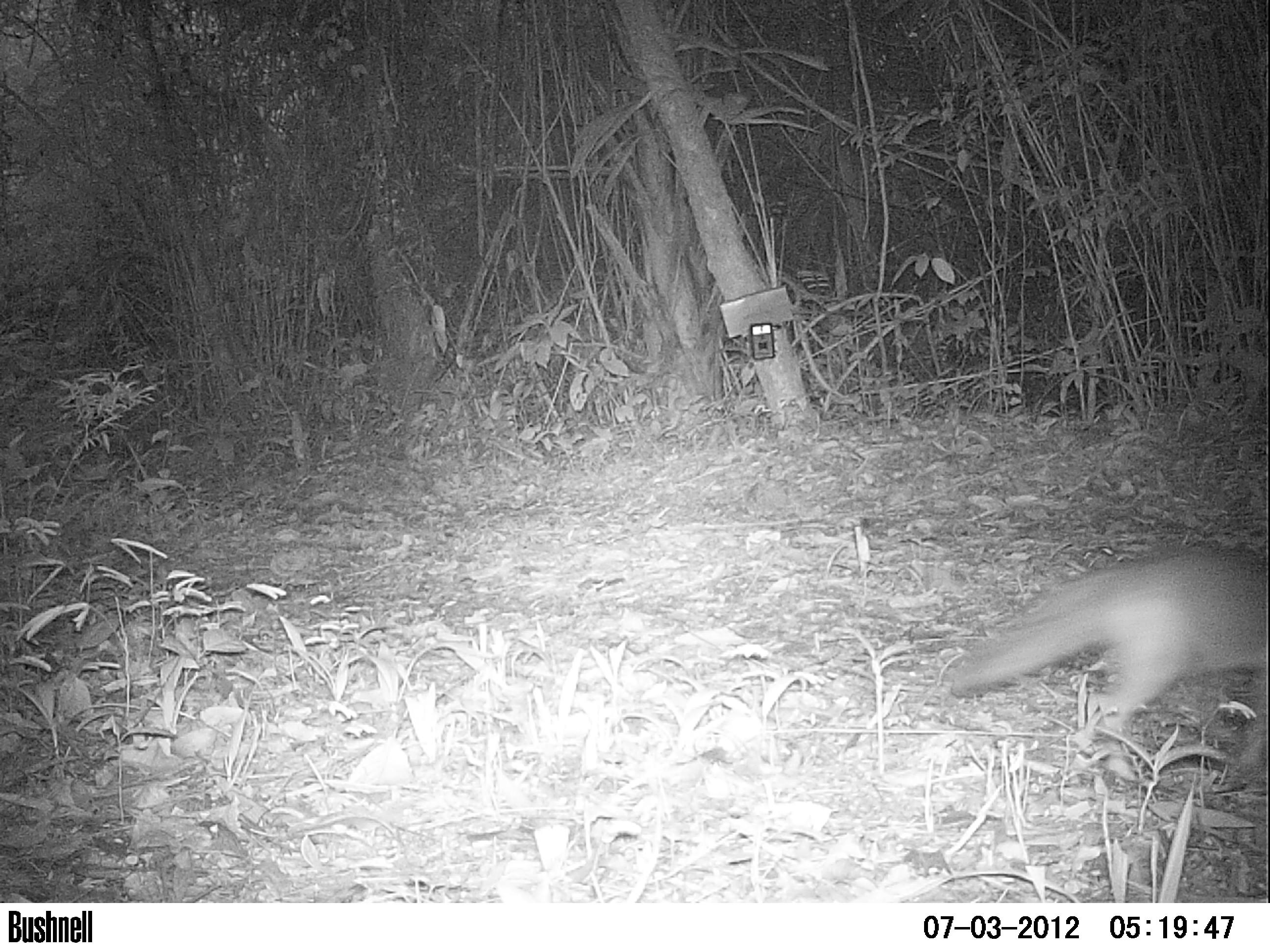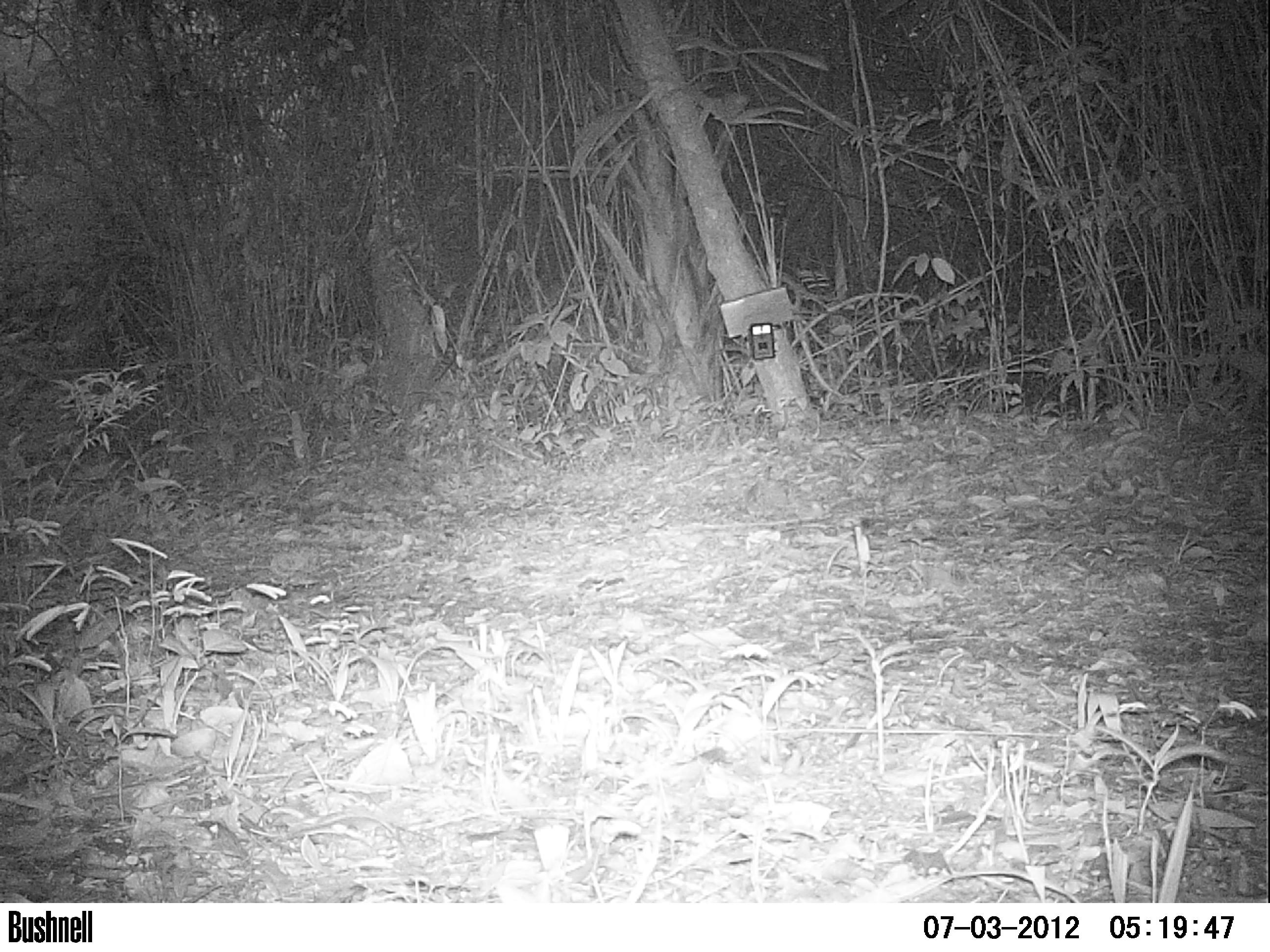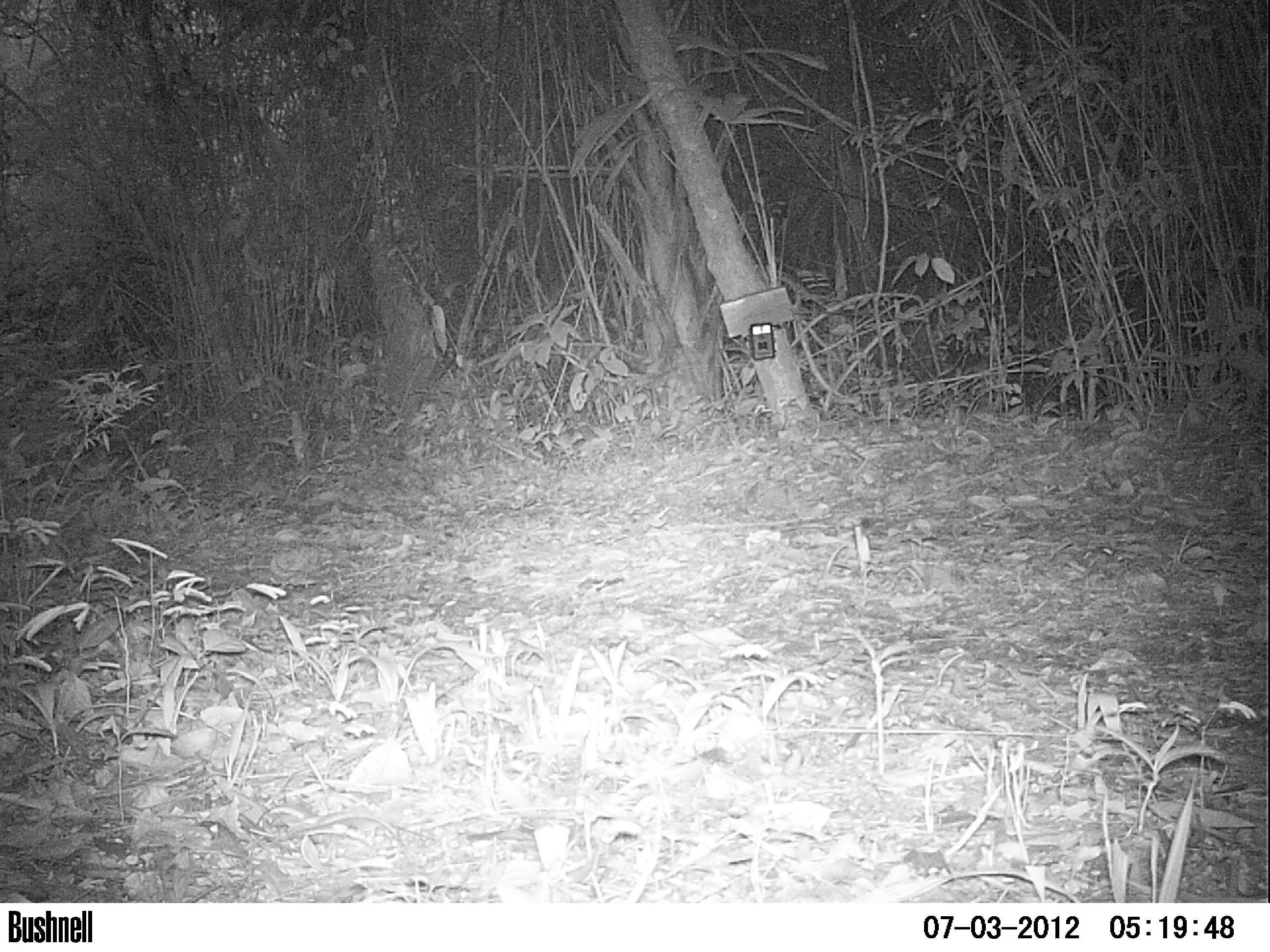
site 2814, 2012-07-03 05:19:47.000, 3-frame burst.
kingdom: Animalia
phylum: Chordata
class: Mammalia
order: Carnivora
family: Canidae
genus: Urocyon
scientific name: Urocyon cinereoargenteus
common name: gray fox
Urocyon cinereoargenteus (gray fox), count 1, age adult.